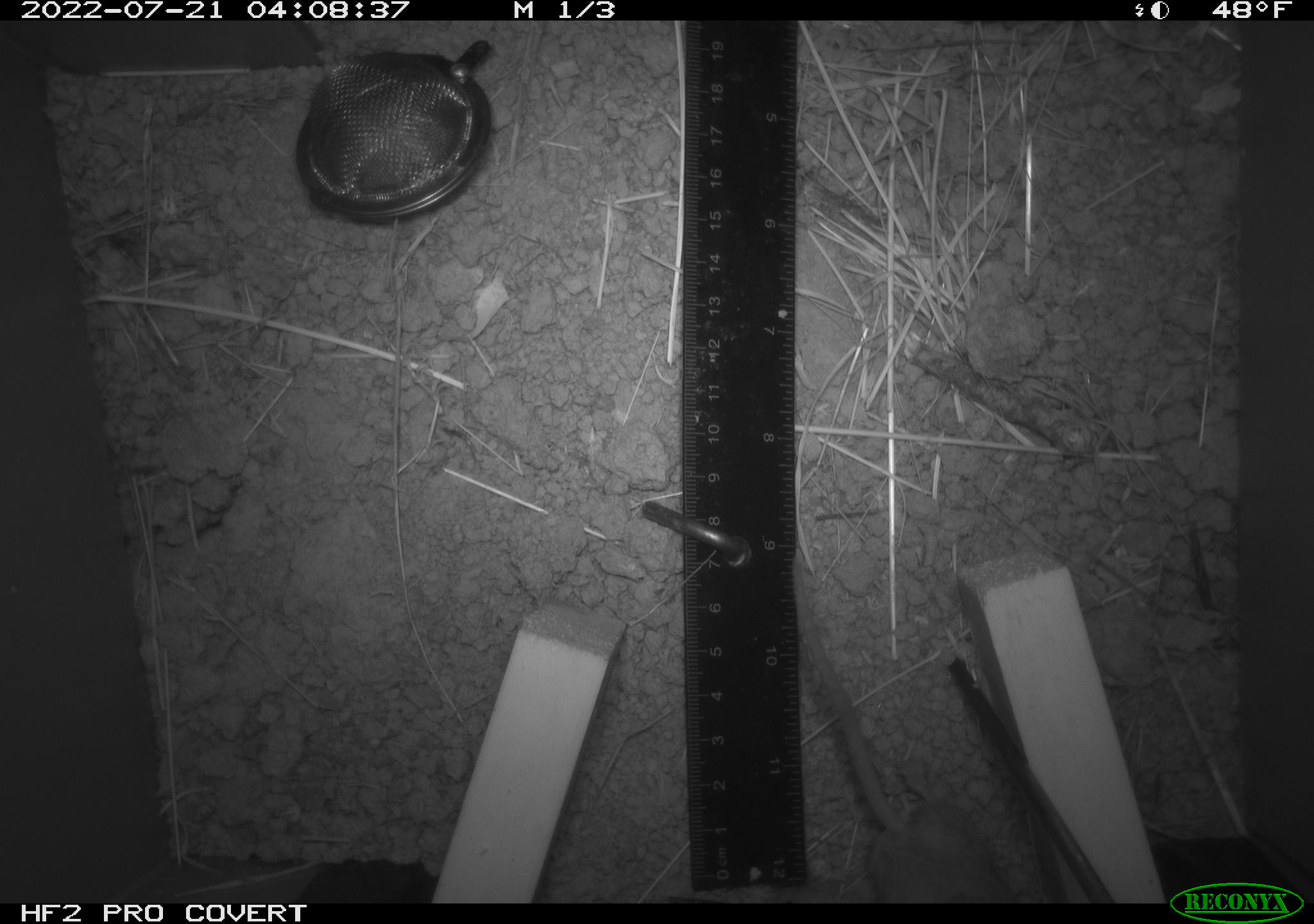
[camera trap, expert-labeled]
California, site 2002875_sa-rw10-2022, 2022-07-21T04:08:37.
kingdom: Animalia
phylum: Chordata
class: Mammalia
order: Rodentia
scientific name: Rodentia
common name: mouse species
Mouse species (Rodentia).